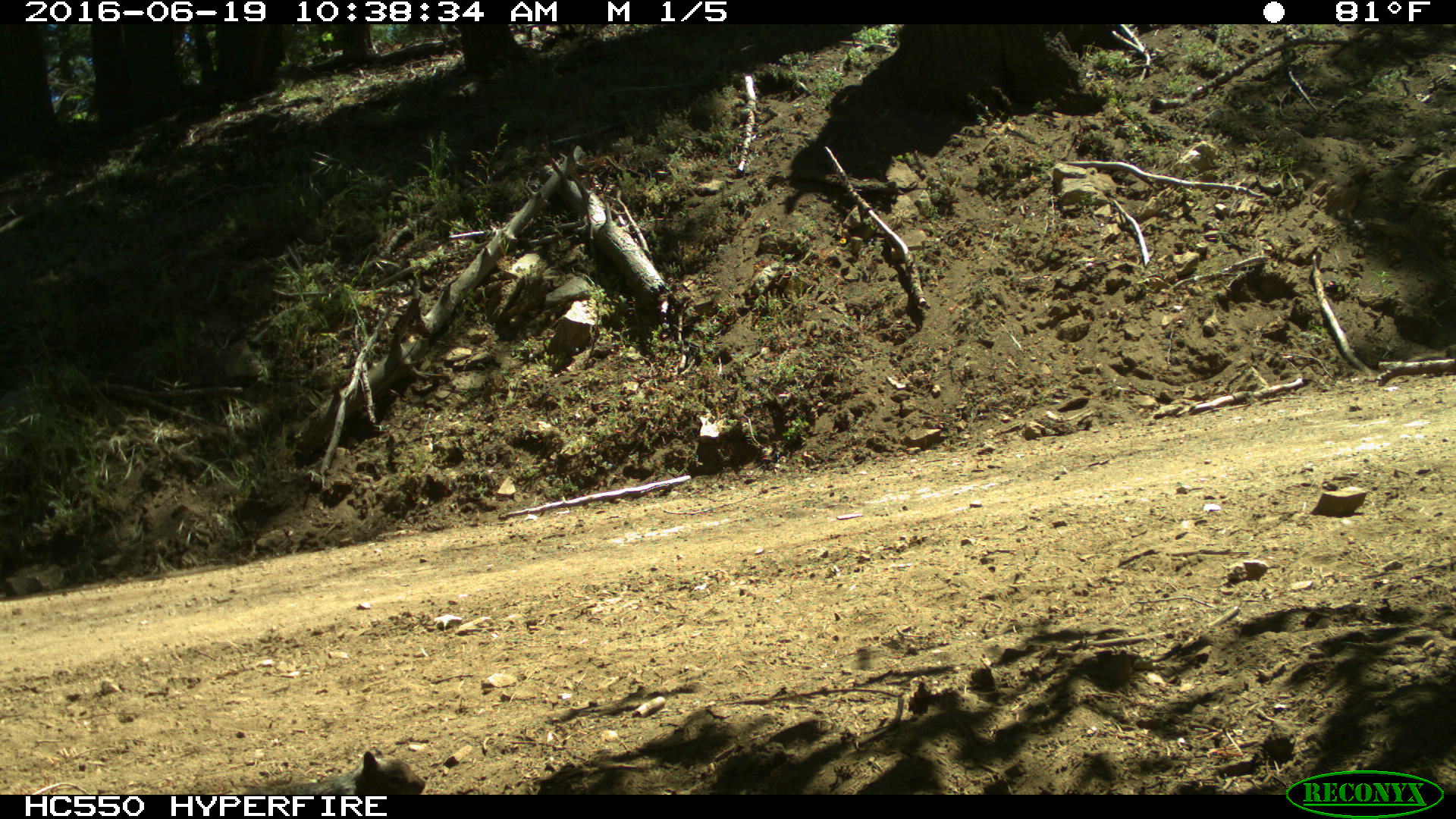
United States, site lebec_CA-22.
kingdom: Animalia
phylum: Chordata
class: Mammalia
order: Rodentia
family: Sciuridae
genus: Otospermophilus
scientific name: Otospermophilus beecheyi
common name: california ground squirrel